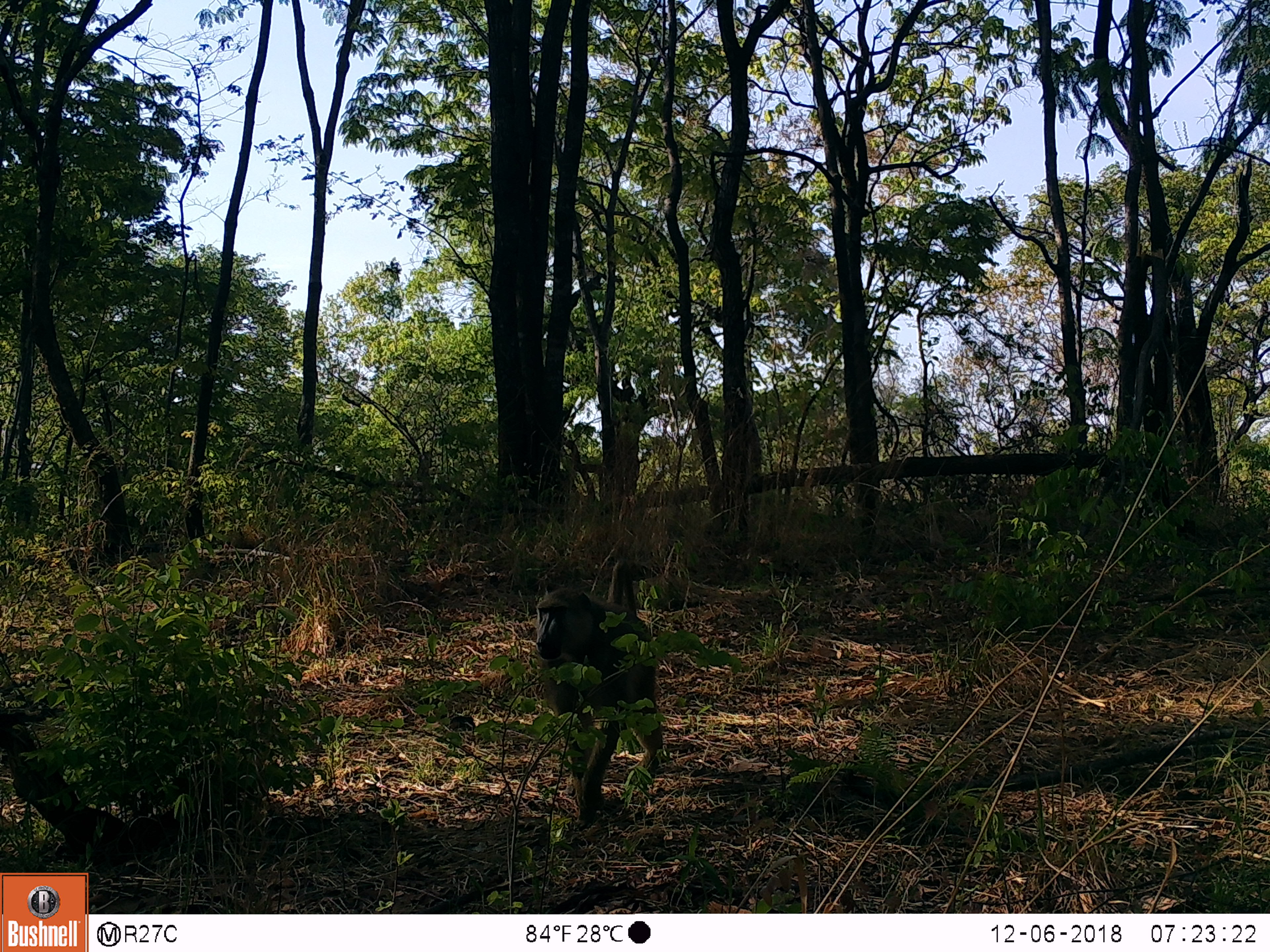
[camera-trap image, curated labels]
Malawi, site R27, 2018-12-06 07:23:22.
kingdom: Animalia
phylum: Chordata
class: Mammalia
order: Primates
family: Cercopithecidae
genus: Papio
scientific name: Papio cynocephalus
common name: yellow baboon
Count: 1.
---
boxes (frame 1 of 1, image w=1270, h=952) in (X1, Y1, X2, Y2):
yellow baboon: (528, 546, 690, 844)